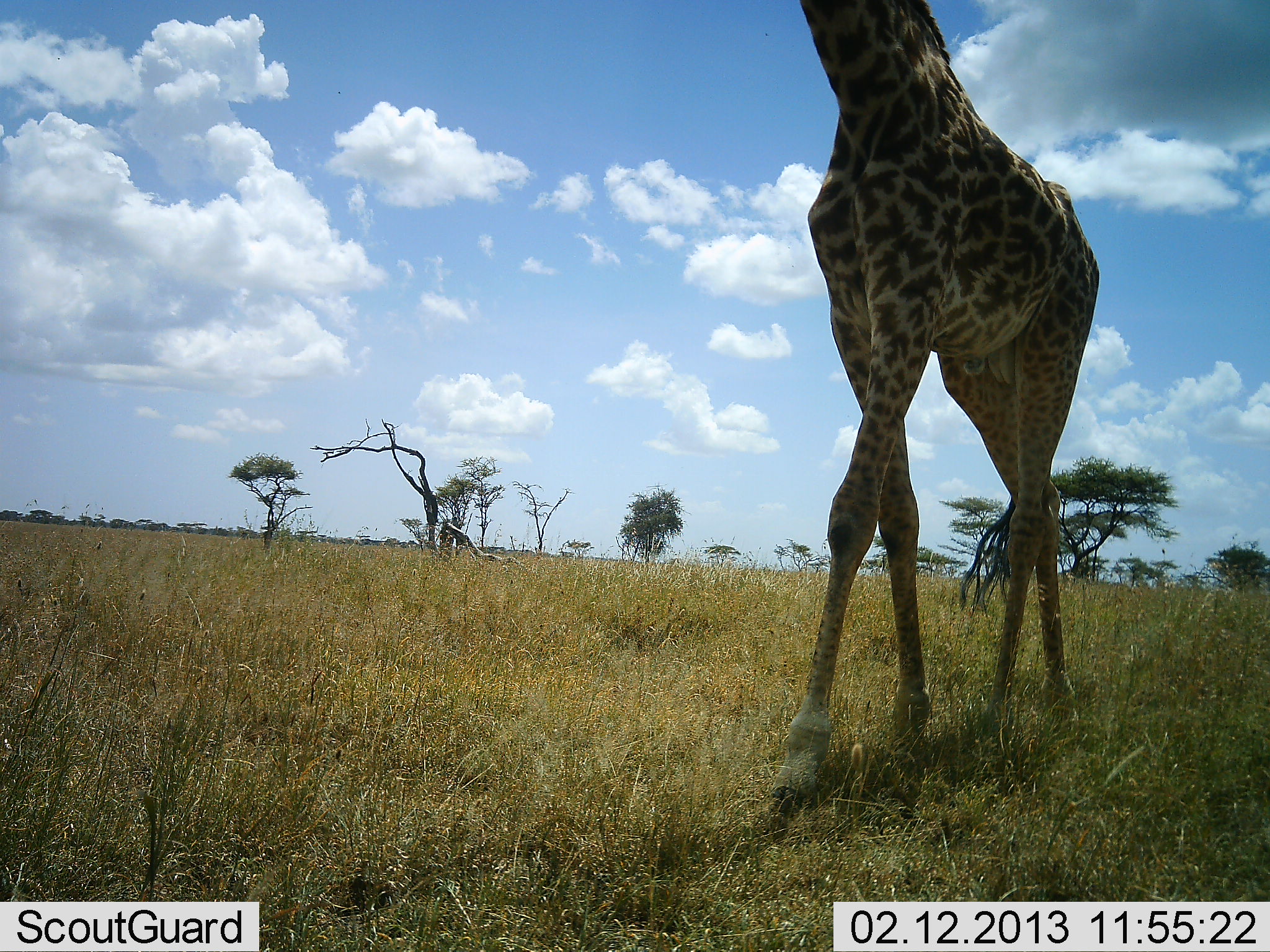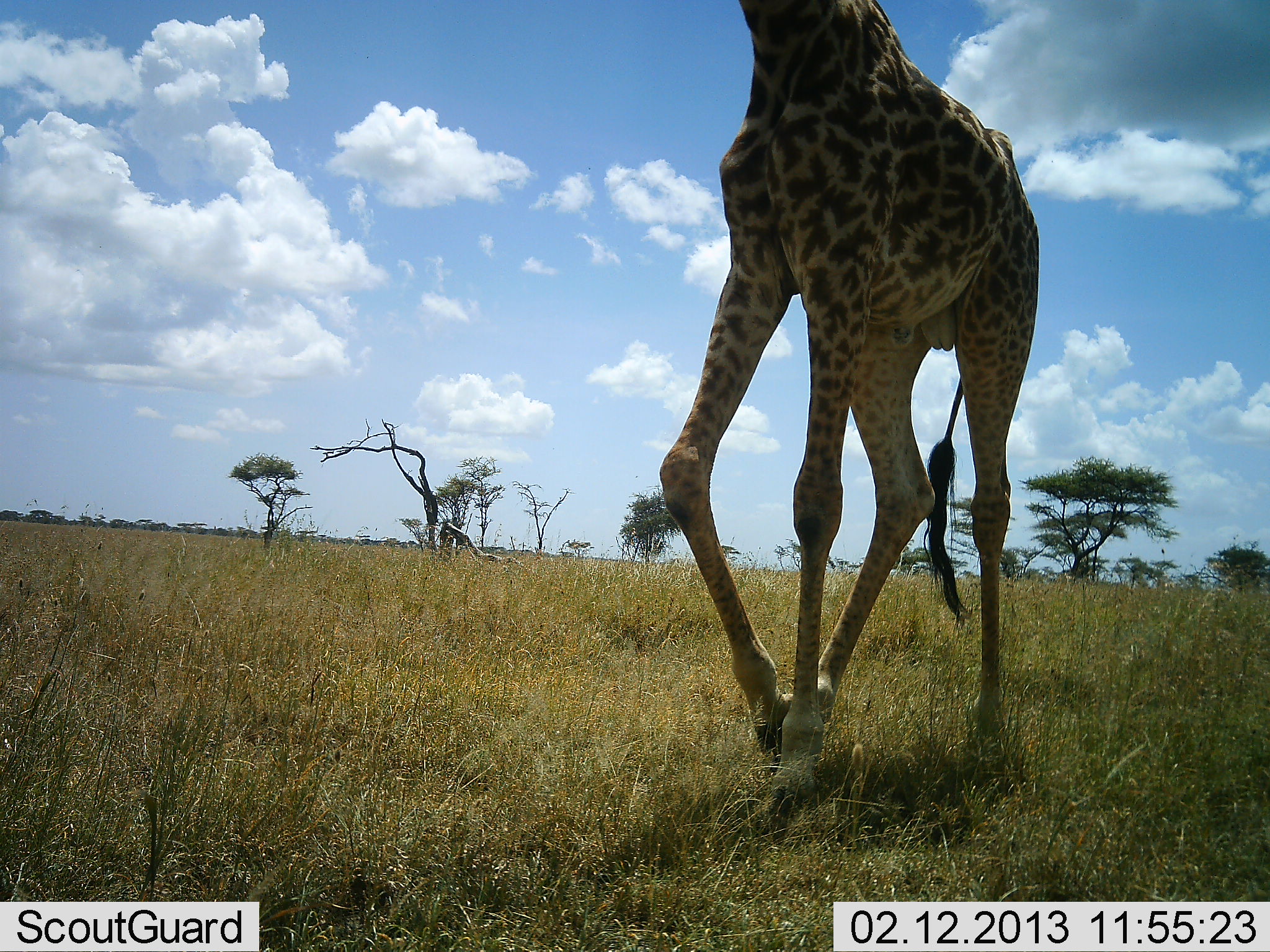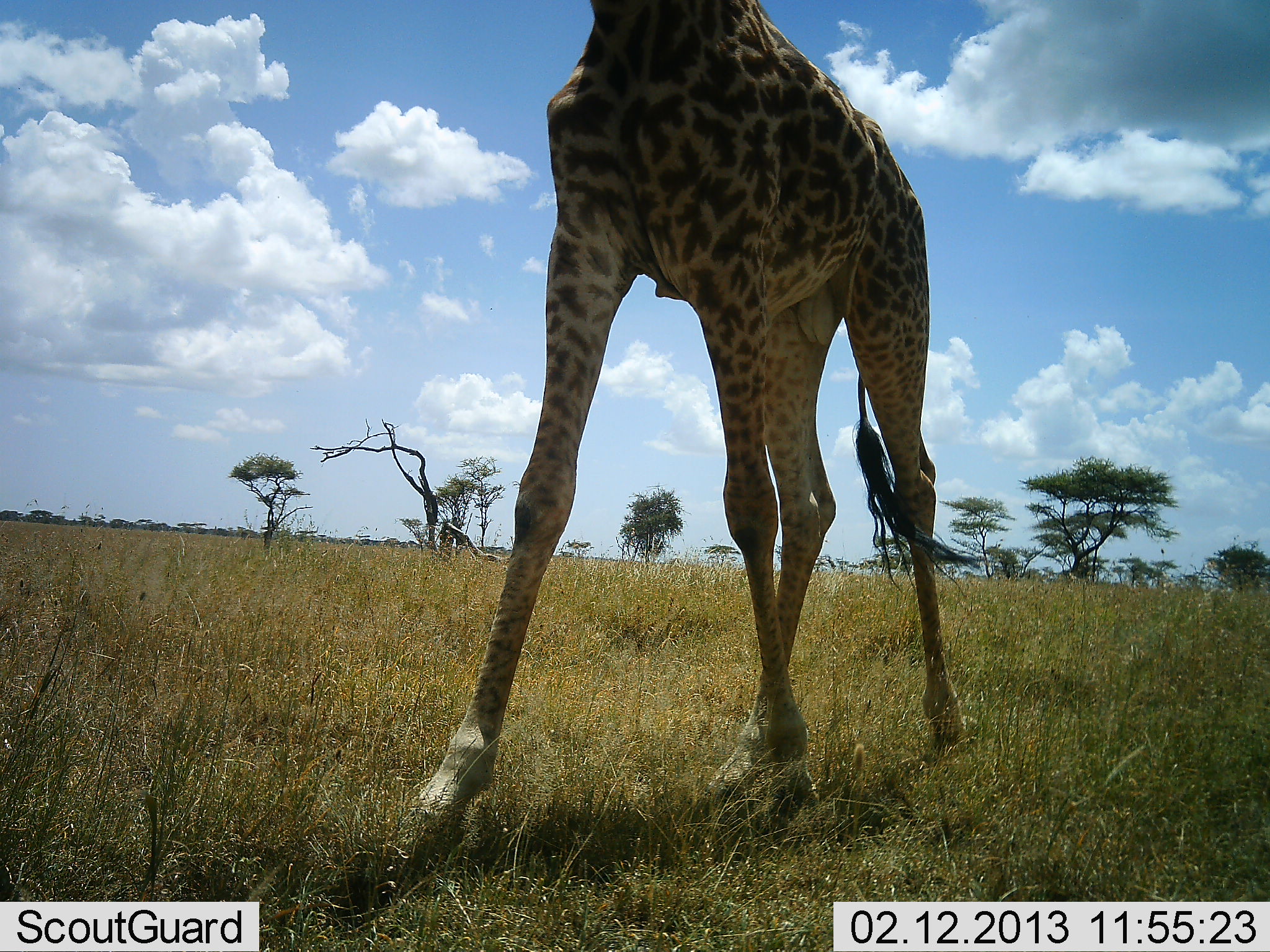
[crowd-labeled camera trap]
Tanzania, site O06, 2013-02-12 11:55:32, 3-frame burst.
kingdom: Animalia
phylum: Chordata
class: Mammalia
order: Artiodactyla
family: Giraffidae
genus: Giraffa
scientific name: Giraffa camelopardalis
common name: giraffe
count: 1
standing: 8%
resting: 0%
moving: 96%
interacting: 0%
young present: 0%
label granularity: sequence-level